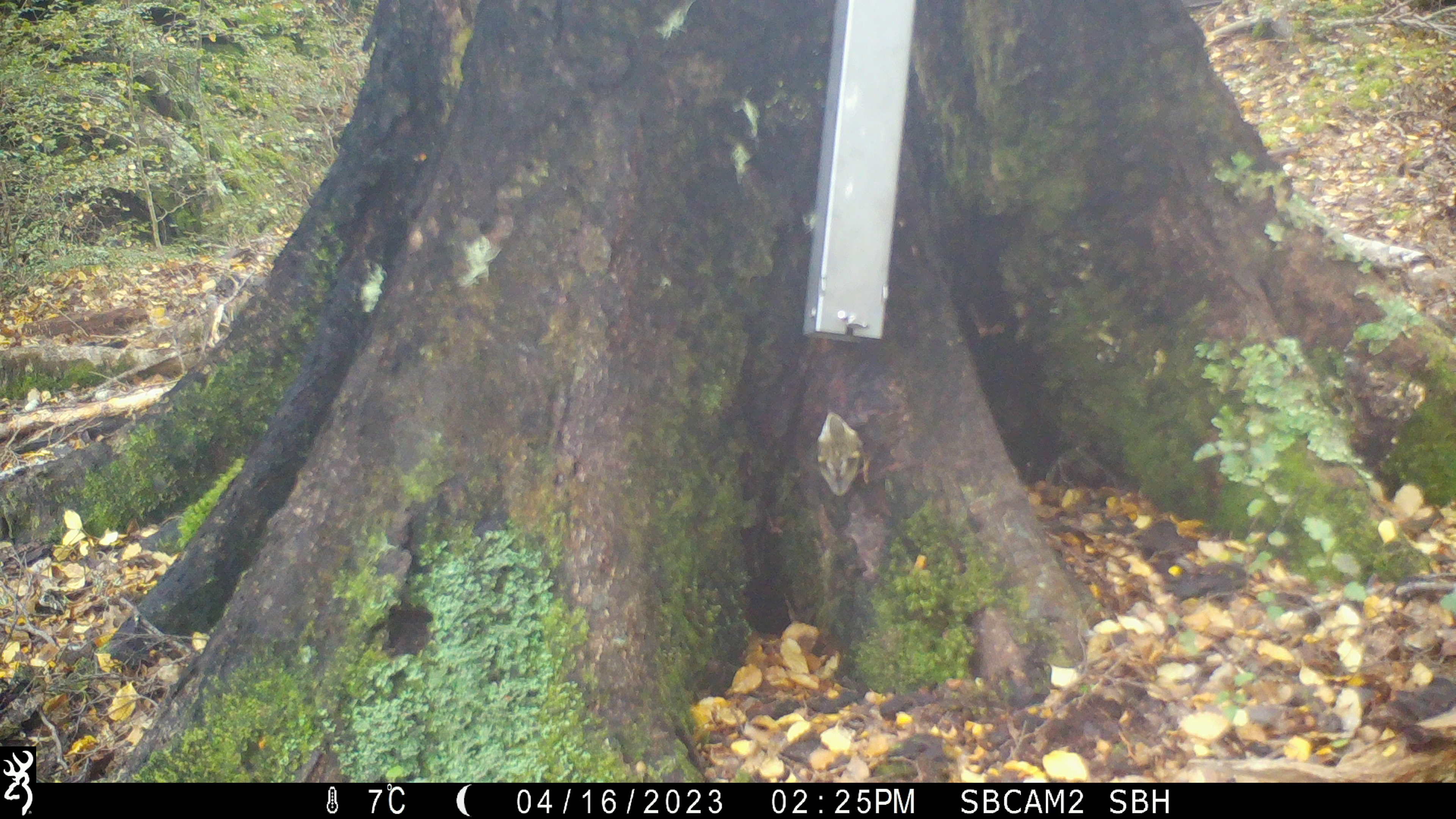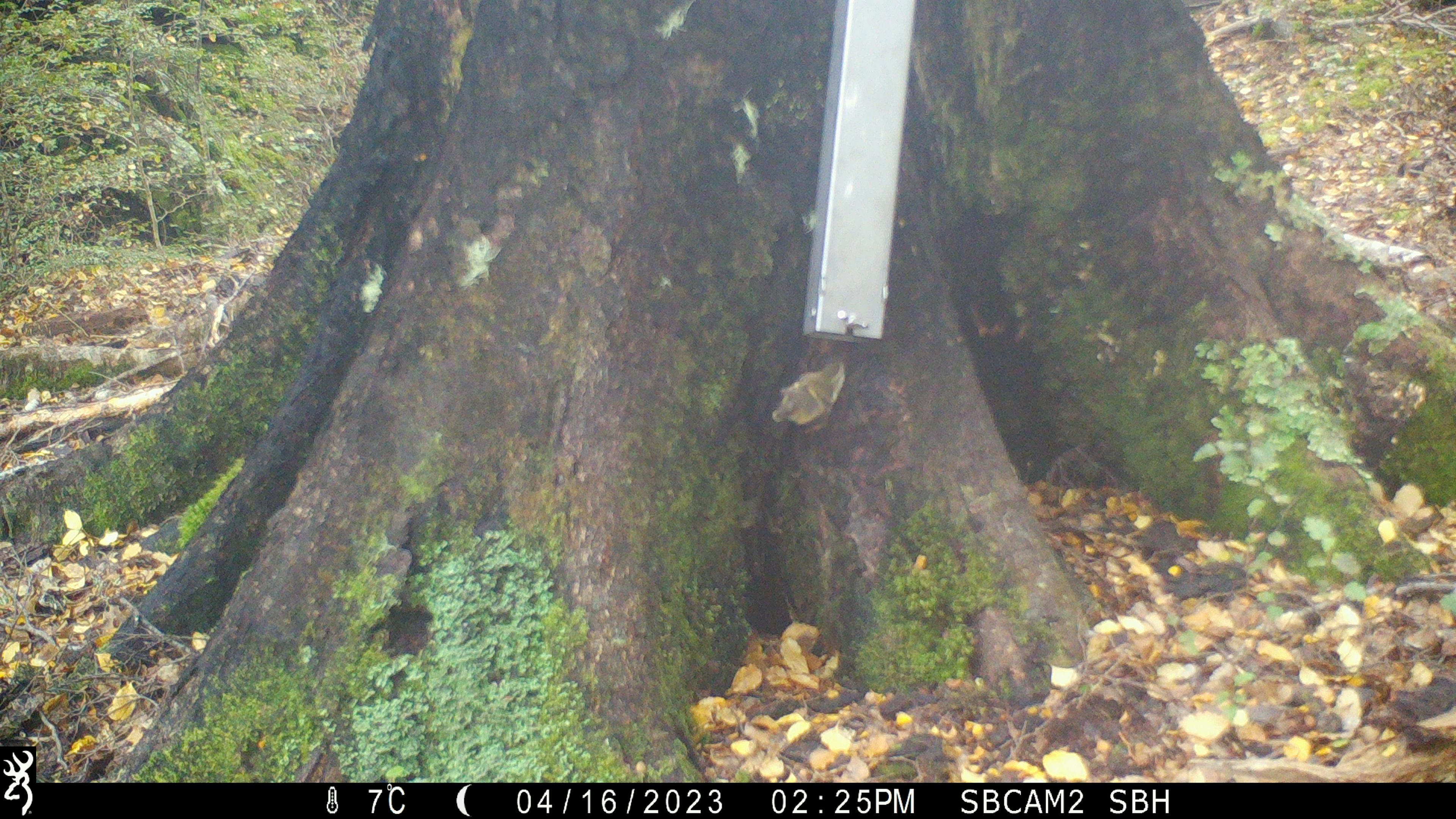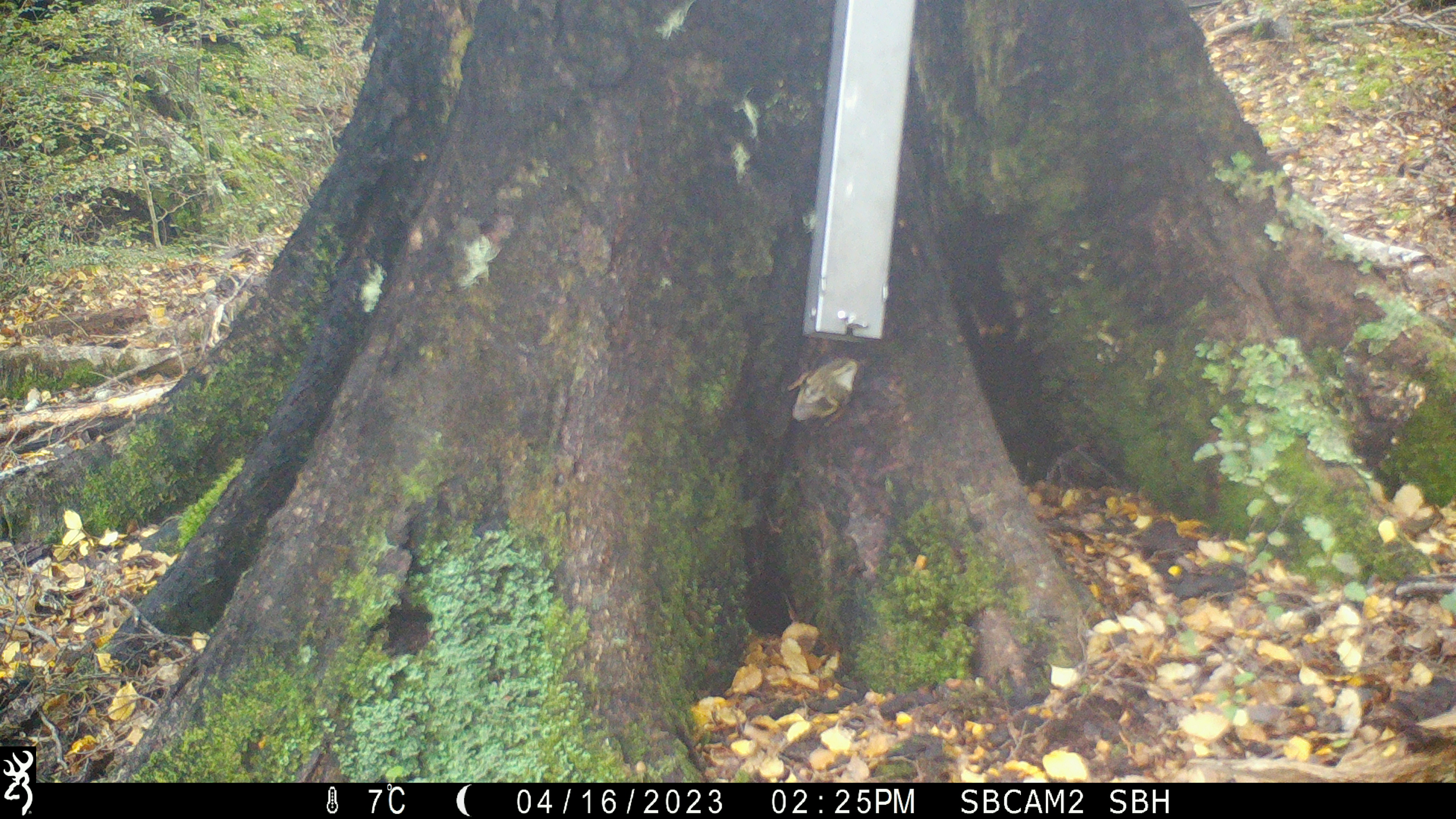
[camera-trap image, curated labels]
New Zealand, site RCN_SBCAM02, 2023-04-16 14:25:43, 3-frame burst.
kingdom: Animalia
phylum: Chordata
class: Aves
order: Passeriformes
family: Acanthisittidae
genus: Acanthisitta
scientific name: Acanthisitta chloris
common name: rifleman